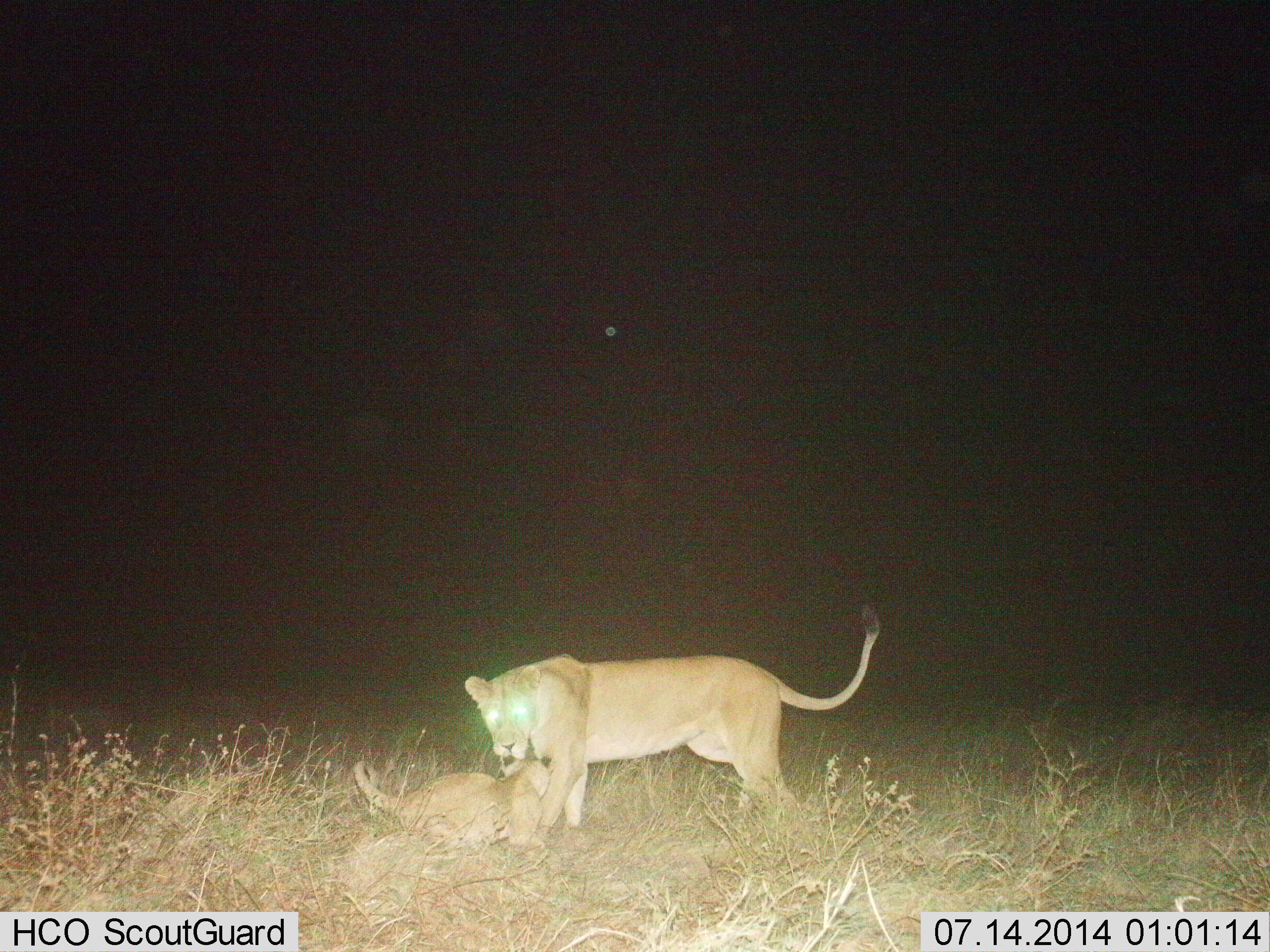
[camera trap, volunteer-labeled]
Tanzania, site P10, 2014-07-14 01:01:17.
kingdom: Animalia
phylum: Chordata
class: Mammalia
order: Carnivora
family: Felidae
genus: Panthera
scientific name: Panthera leo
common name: lion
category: lionfemale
Lionfemale (lion) (Panthera leo), count 2. Behavior (volunteer vote fractions): standing 70%, resting 50%, moving 0%, interacting 30%. Young present (vote fraction): 80%. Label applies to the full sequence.